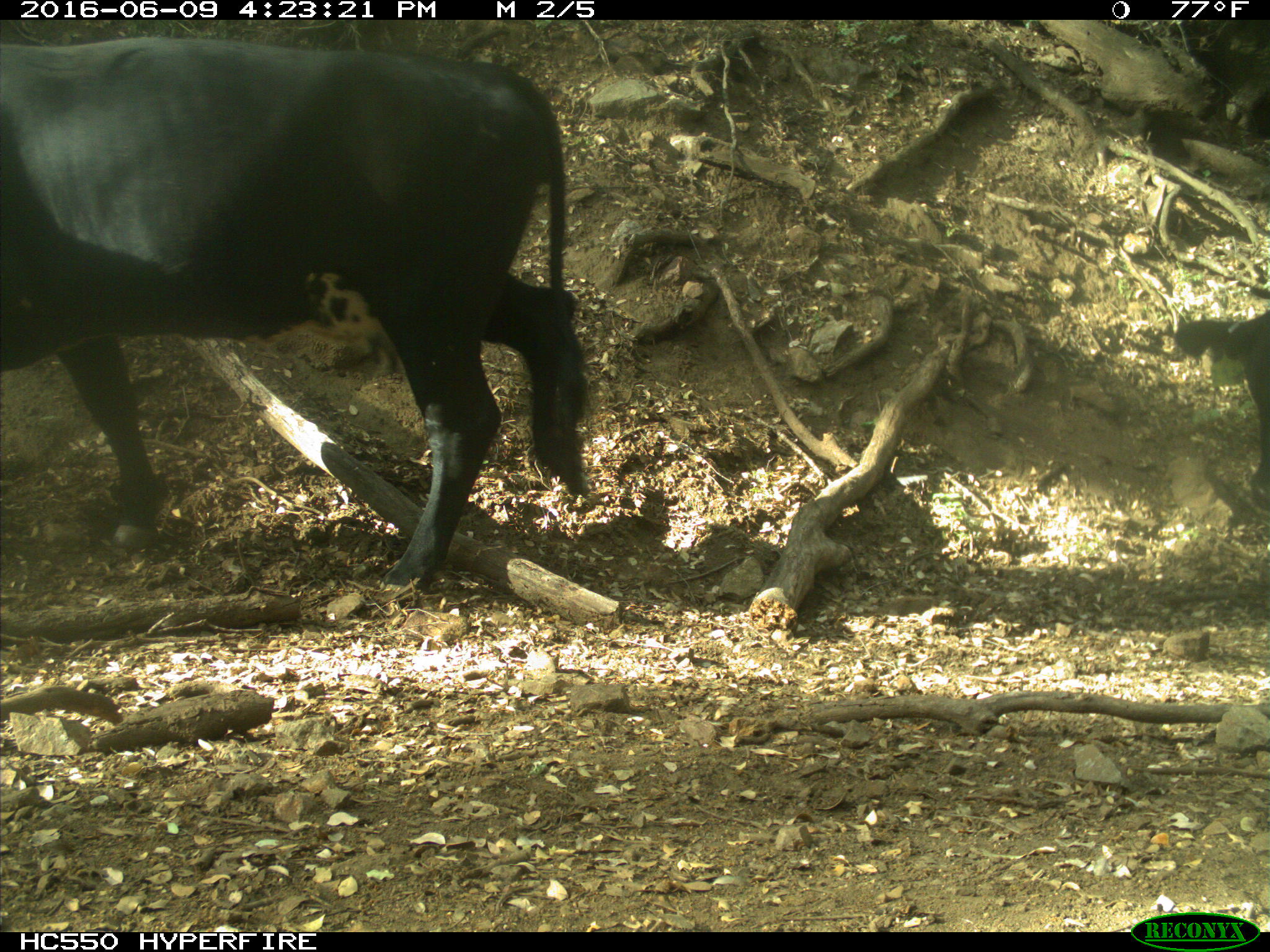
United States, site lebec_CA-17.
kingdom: Animalia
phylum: Chordata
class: Mammalia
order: Artiodactyla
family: Bovidae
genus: Bos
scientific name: Bos taurus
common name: domestic cow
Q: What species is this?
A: Bos taurus (domestic cow).